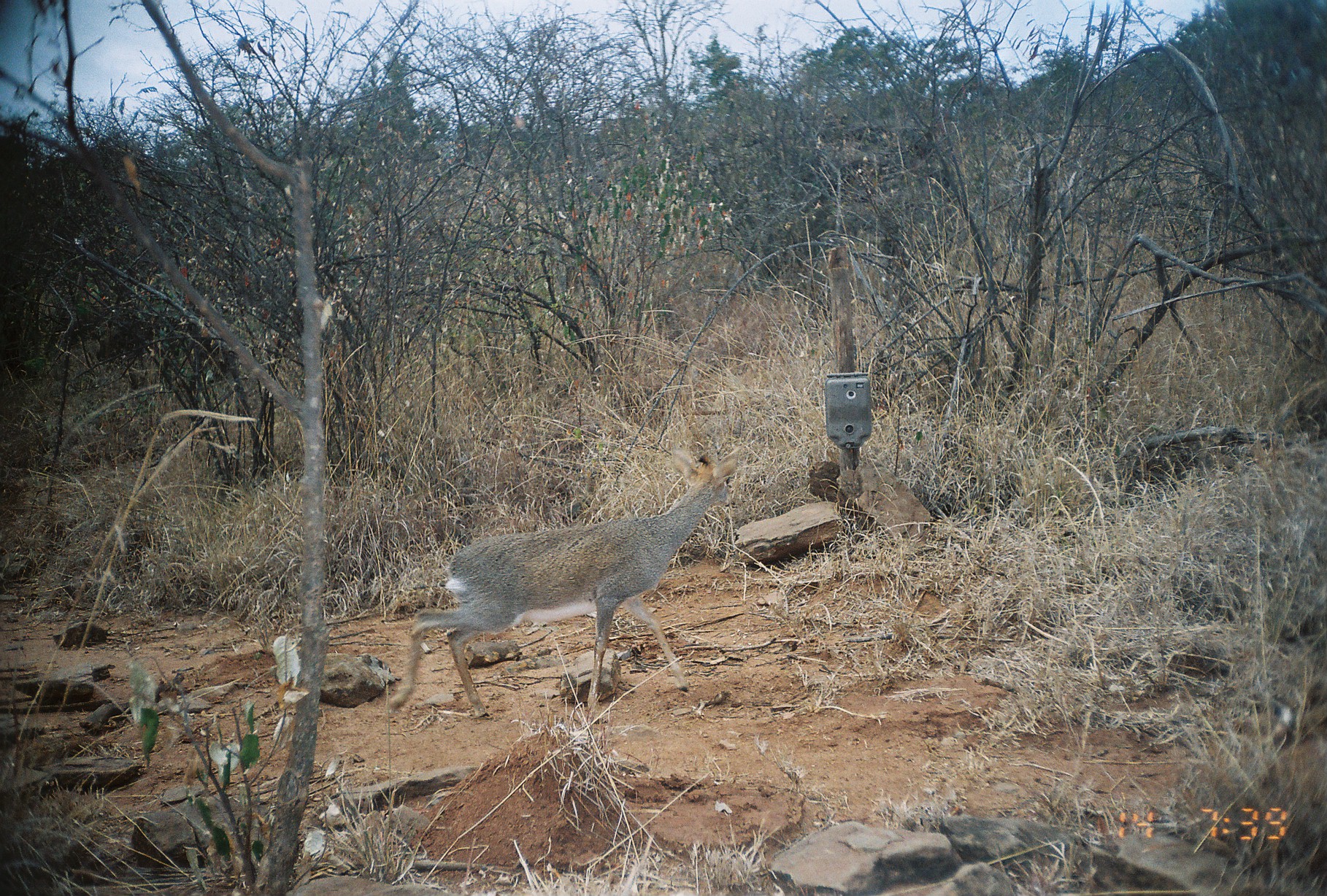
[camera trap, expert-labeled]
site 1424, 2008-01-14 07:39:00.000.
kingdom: Animalia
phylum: Chordata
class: Mammalia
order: Artiodactyla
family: Bovidae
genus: Madoqua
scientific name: Madoqua guentheri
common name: günther's dik-dik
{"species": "Madoqua guentheri (günther's dik-dik)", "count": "1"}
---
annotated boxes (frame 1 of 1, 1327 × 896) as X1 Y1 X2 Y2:
madoqua guentheri: 384 444 743 719